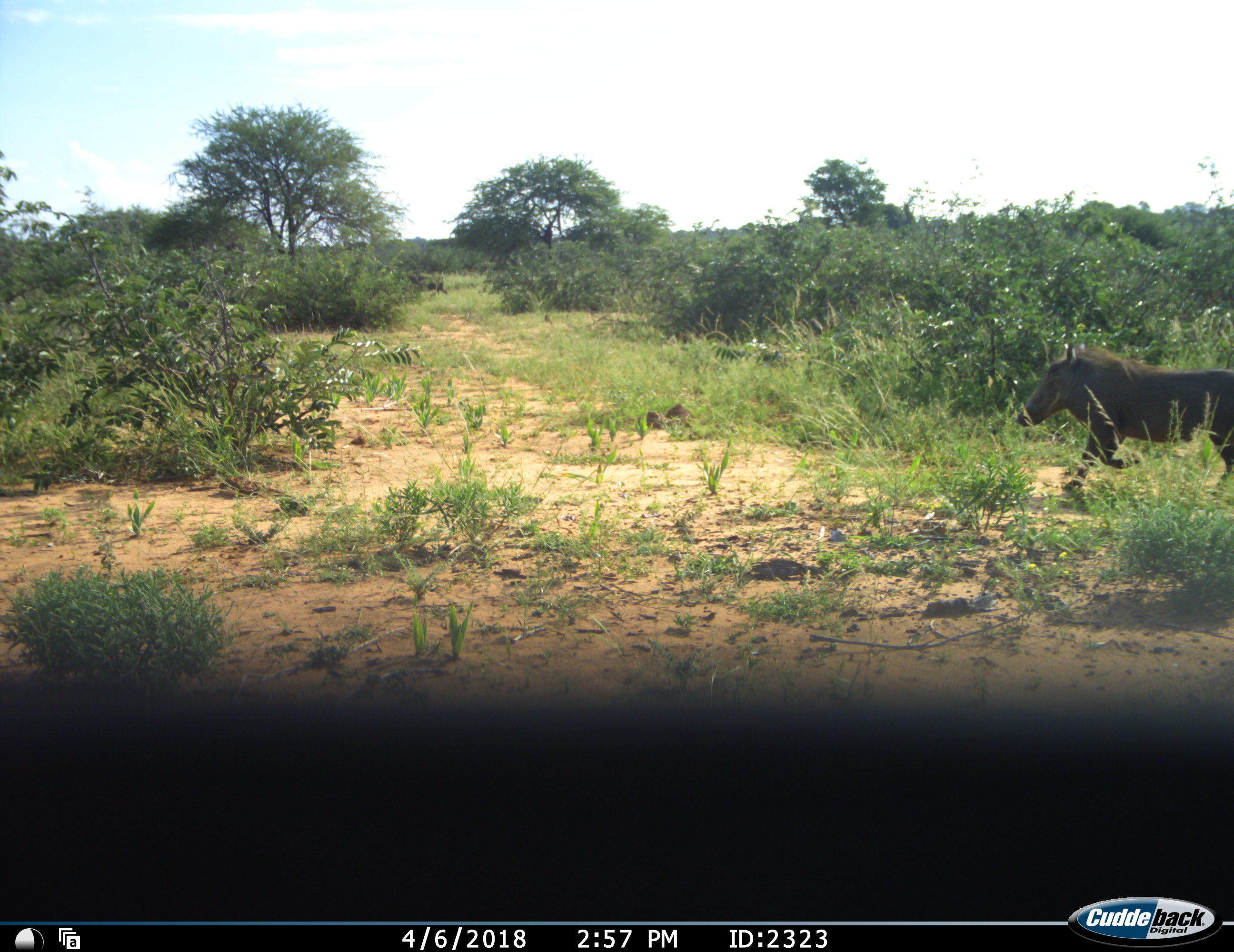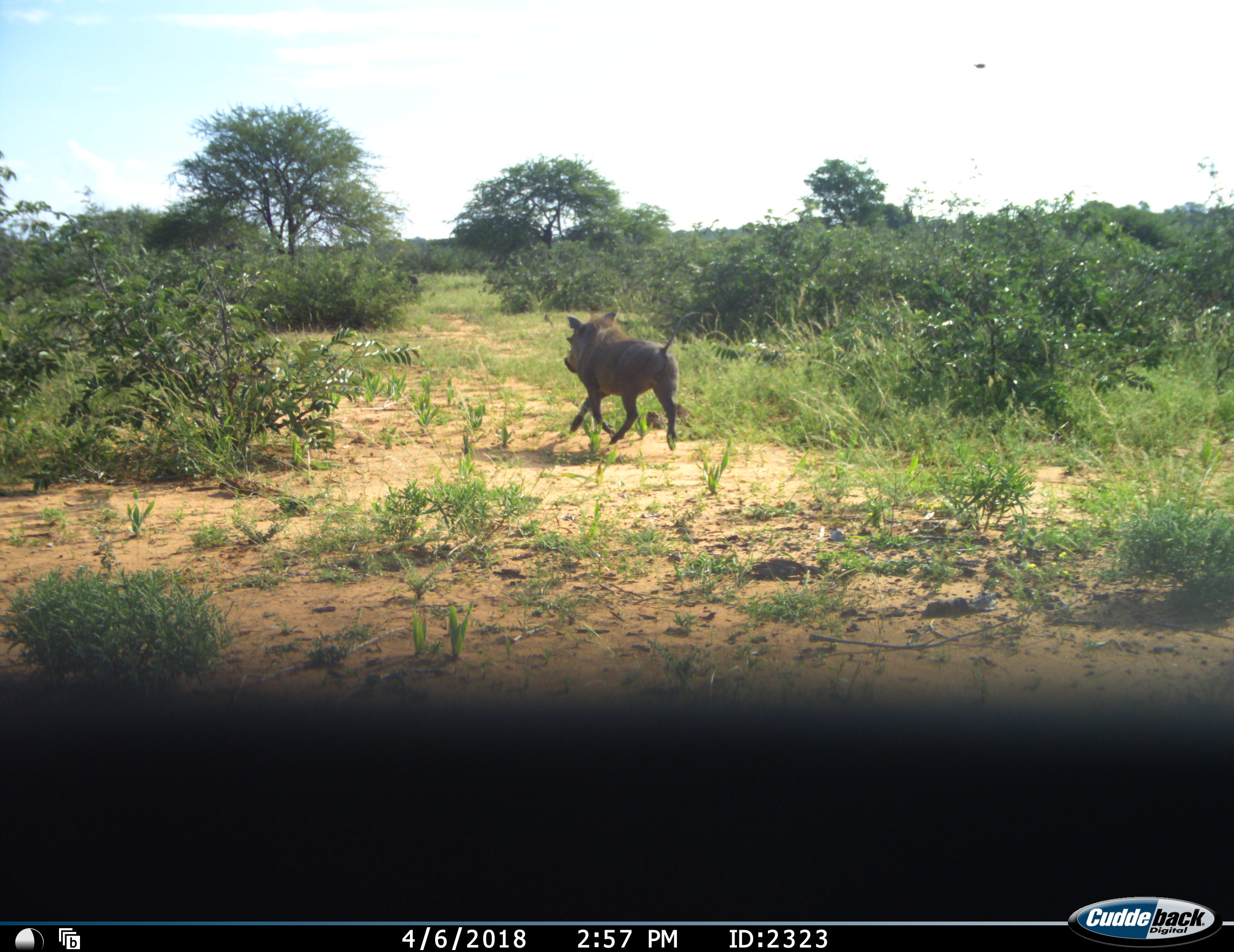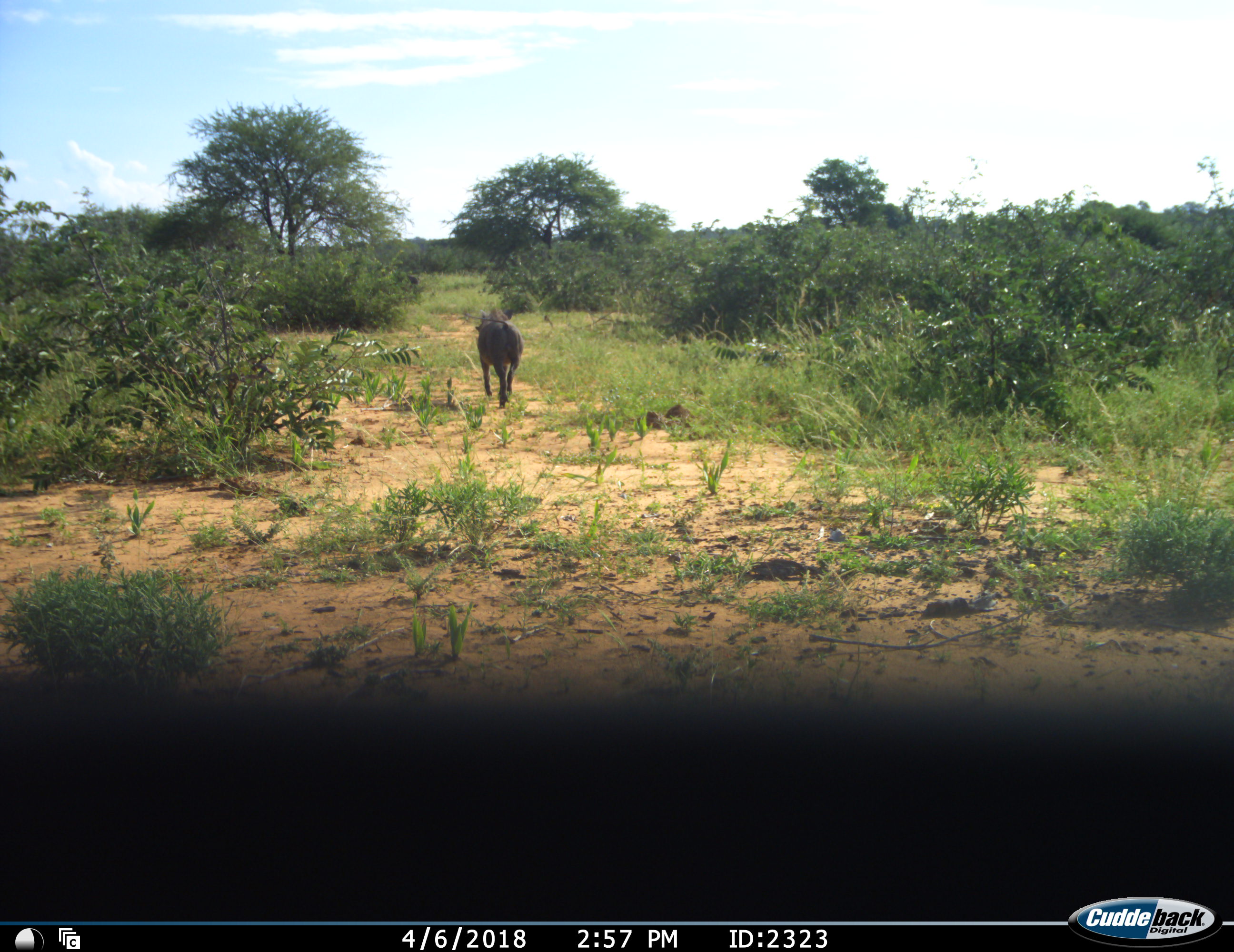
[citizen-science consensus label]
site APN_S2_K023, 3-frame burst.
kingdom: Animalia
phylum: Chordata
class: Mammalia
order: Artiodactyla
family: Suidae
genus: Phacochoerus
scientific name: Phacochoerus africanus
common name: warthog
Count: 2.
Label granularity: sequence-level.